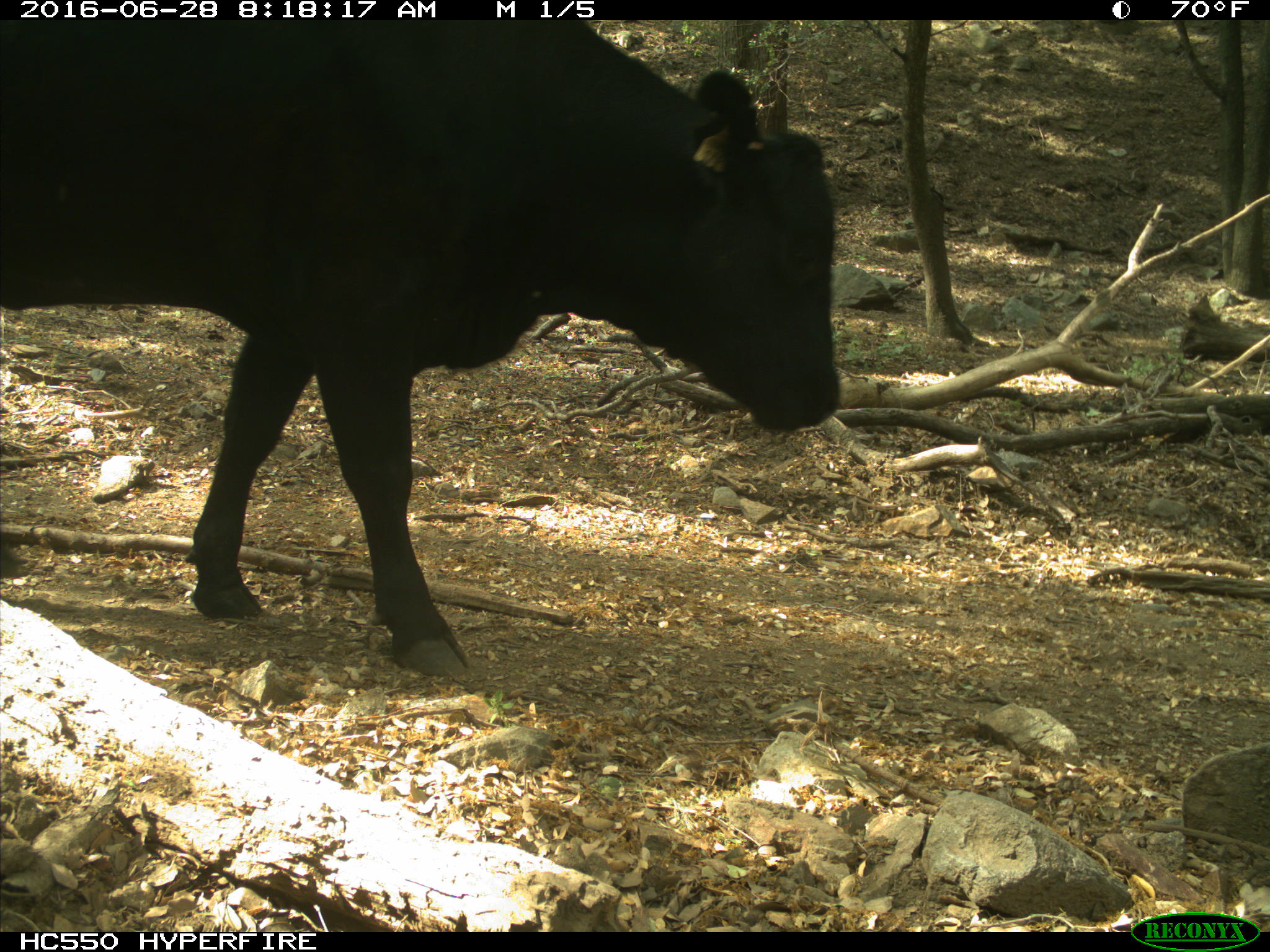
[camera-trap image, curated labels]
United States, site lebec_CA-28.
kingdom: Animalia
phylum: Chordata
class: Mammalia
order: Artiodactyla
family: Bovidae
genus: Bos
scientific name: Bos taurus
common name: domestic cow